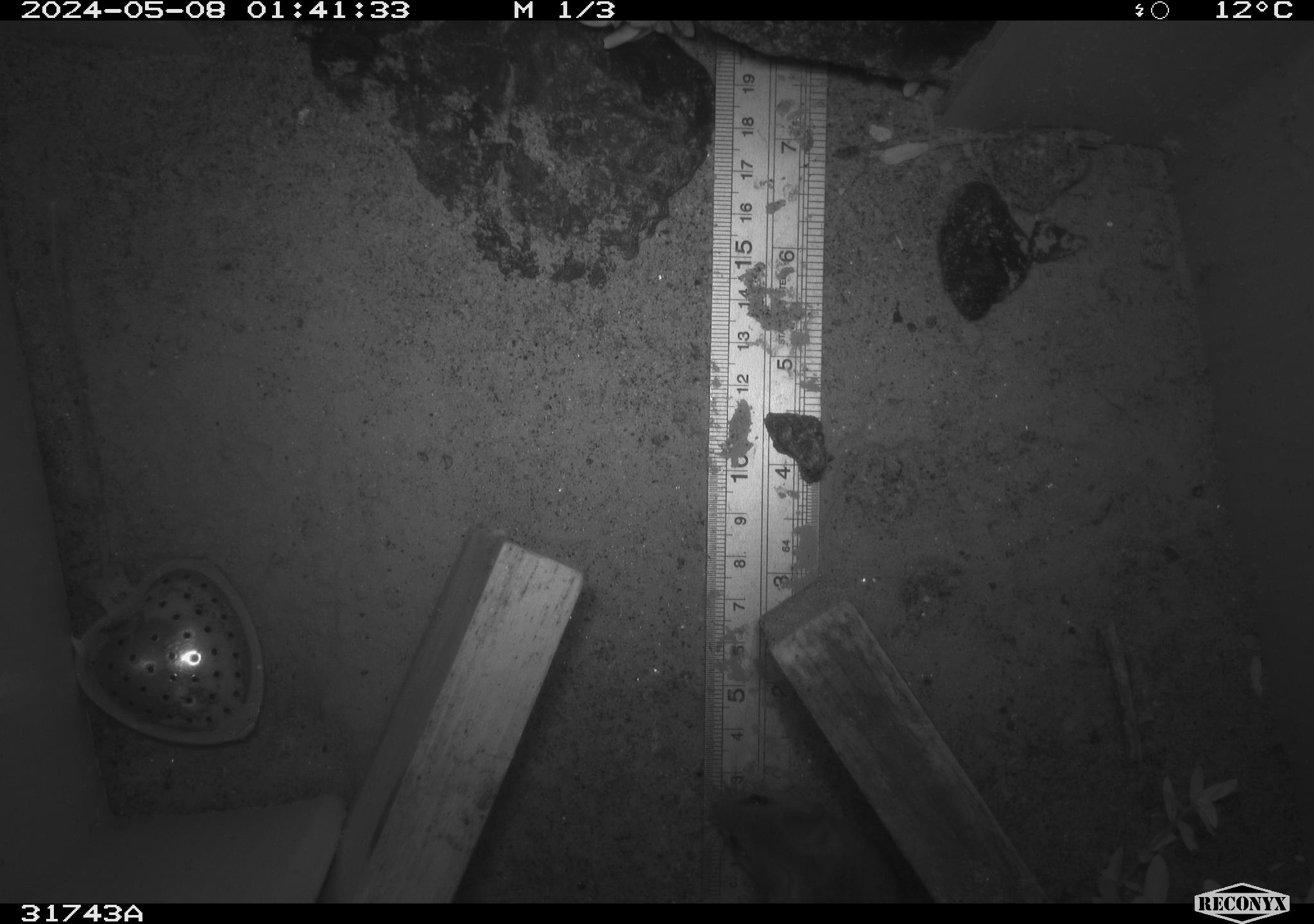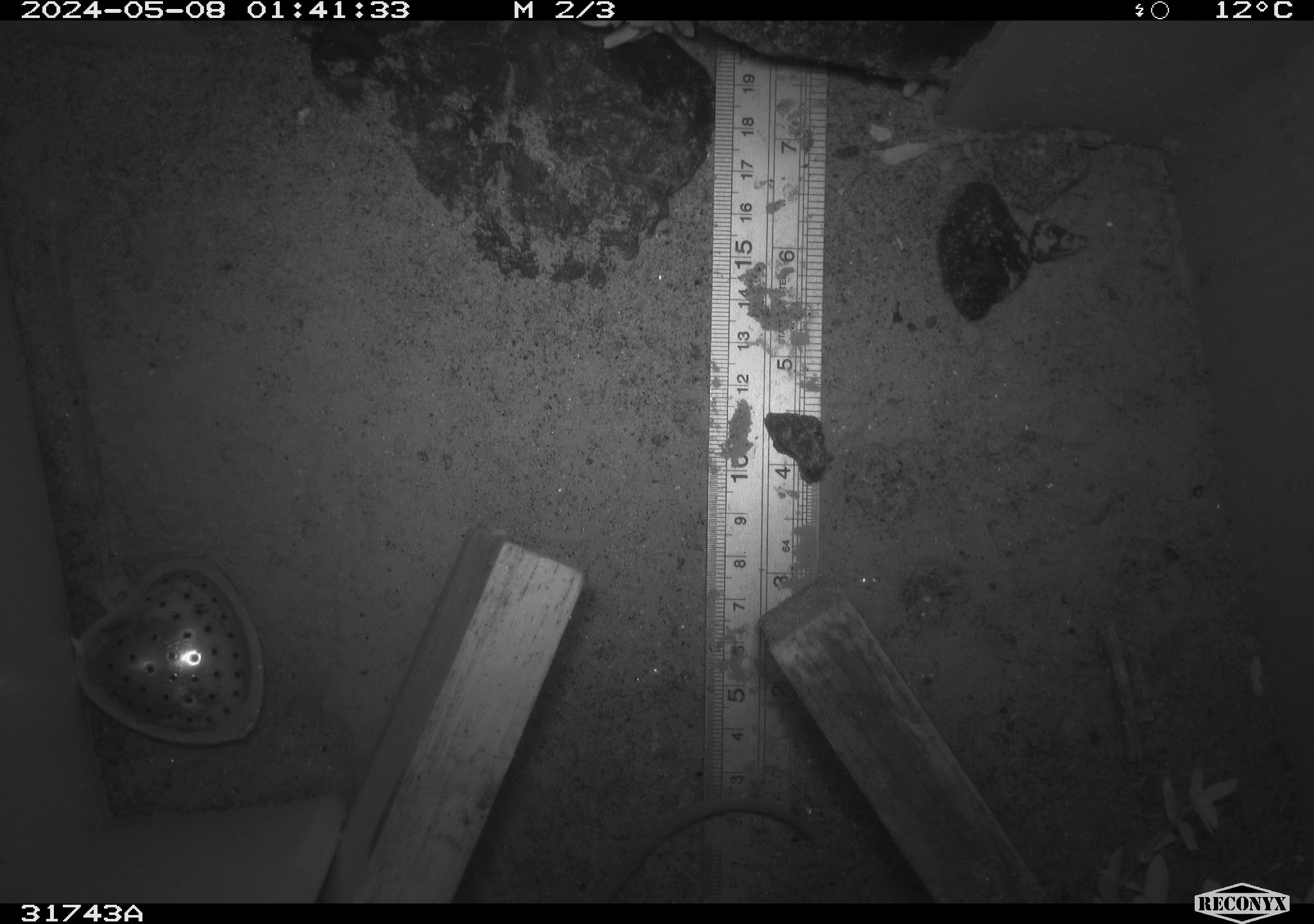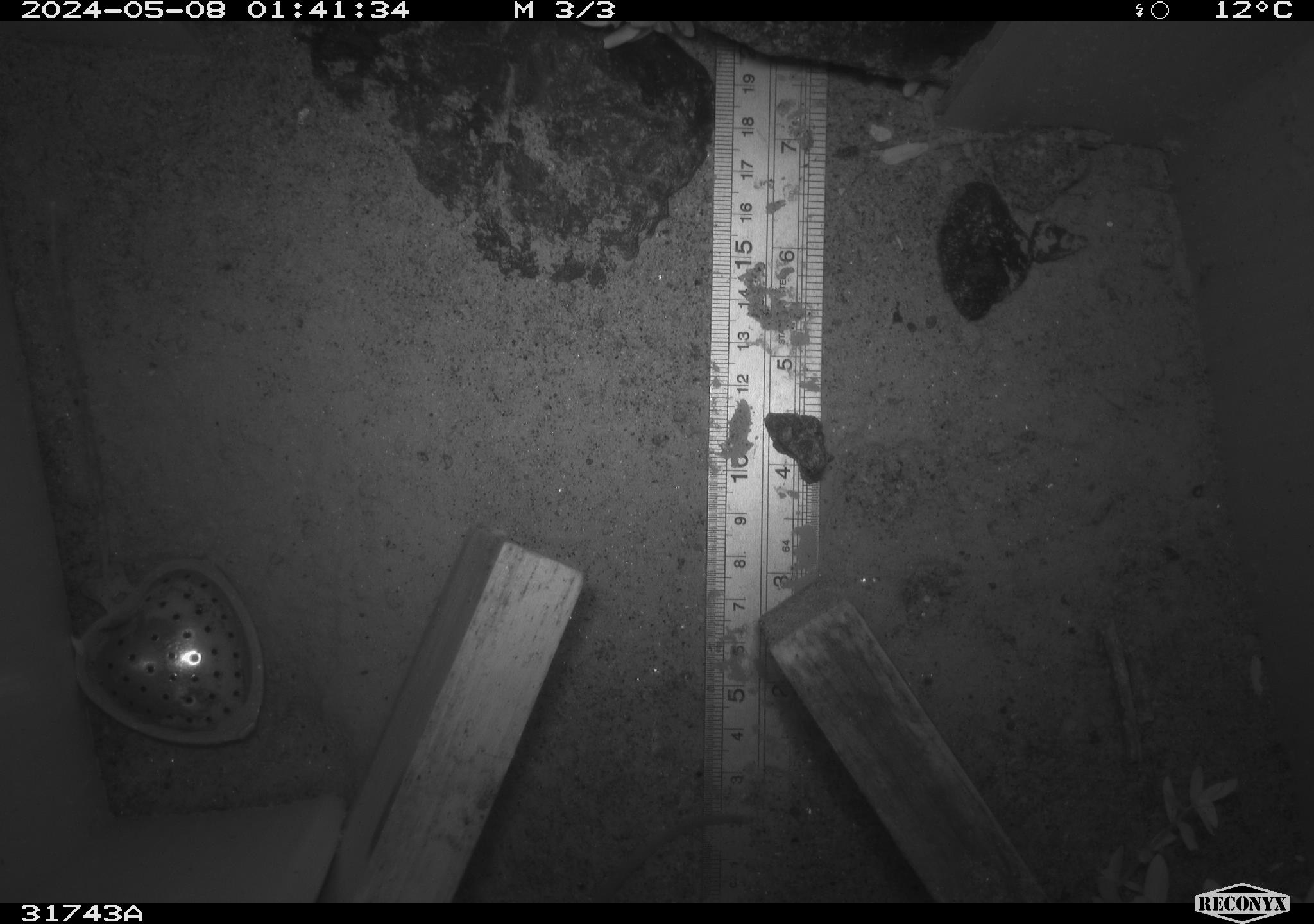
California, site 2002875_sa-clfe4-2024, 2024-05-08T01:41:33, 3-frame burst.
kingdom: Animalia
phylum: Chordata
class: Mammalia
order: Rodentia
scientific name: Rodentia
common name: rodent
Rodent (Rodentia).